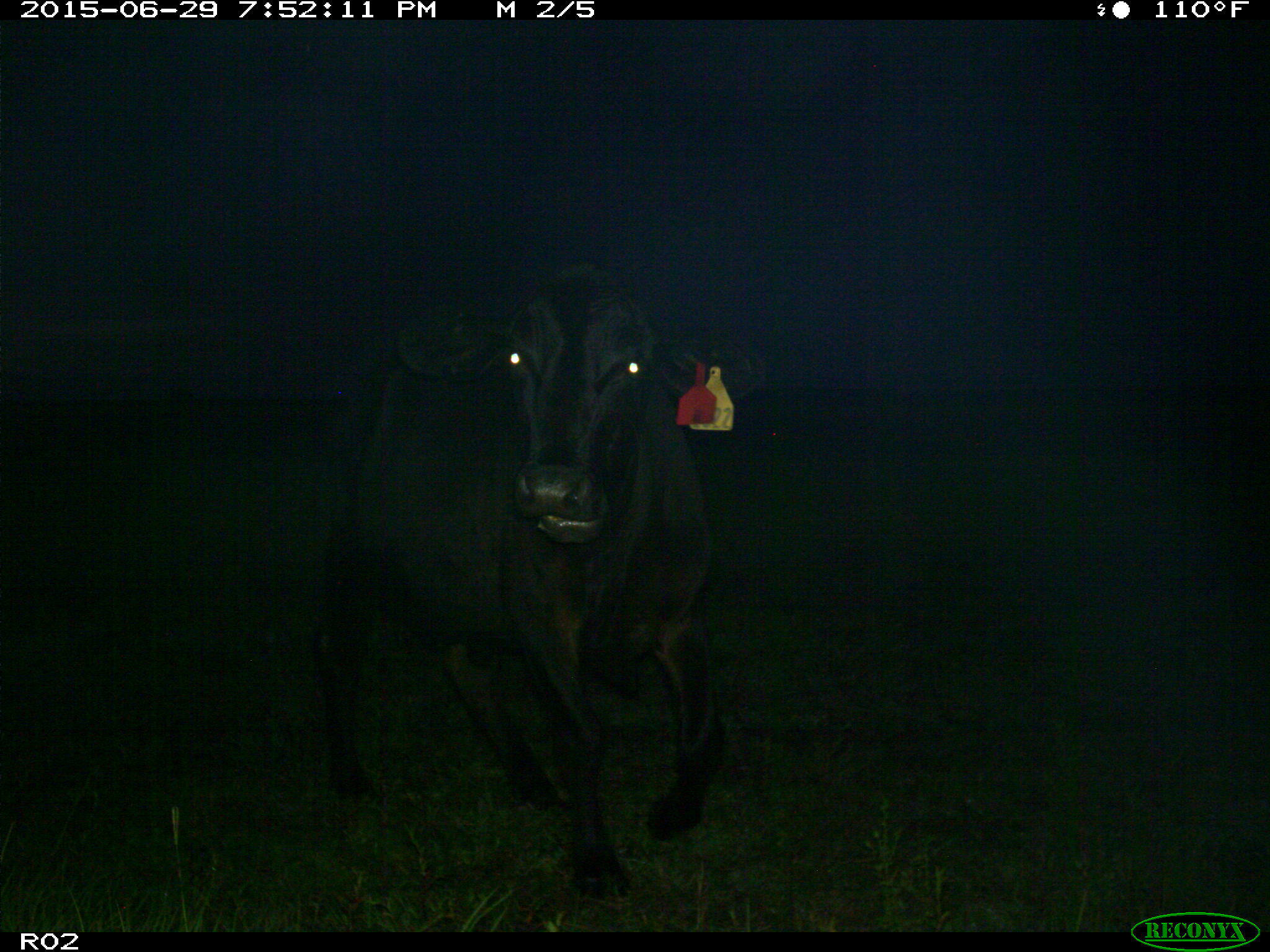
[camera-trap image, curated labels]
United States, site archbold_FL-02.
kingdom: Animalia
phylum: Chordata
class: Mammalia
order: Artiodactyla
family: Bovidae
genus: Bos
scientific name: Bos taurus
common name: domestic cow